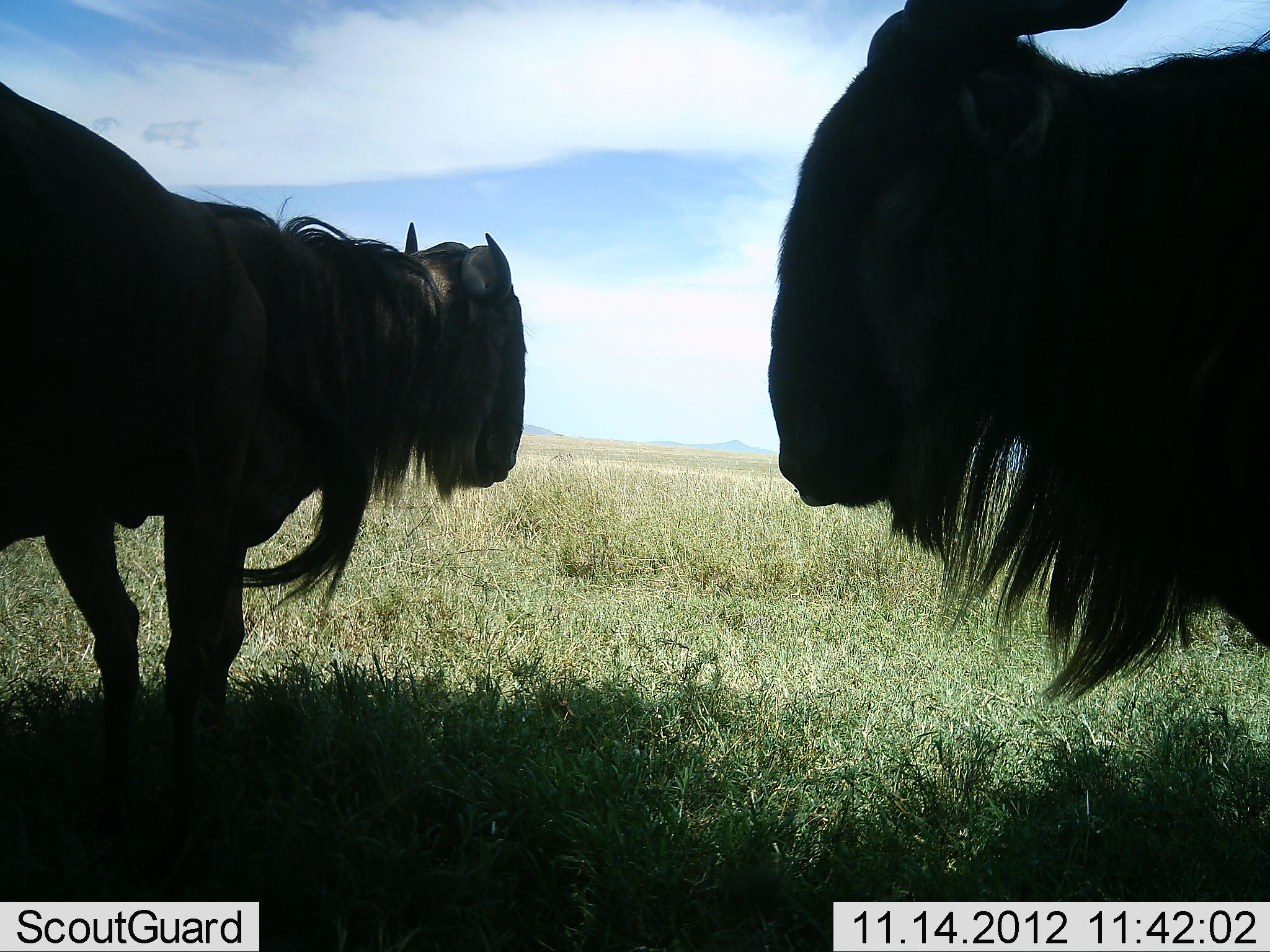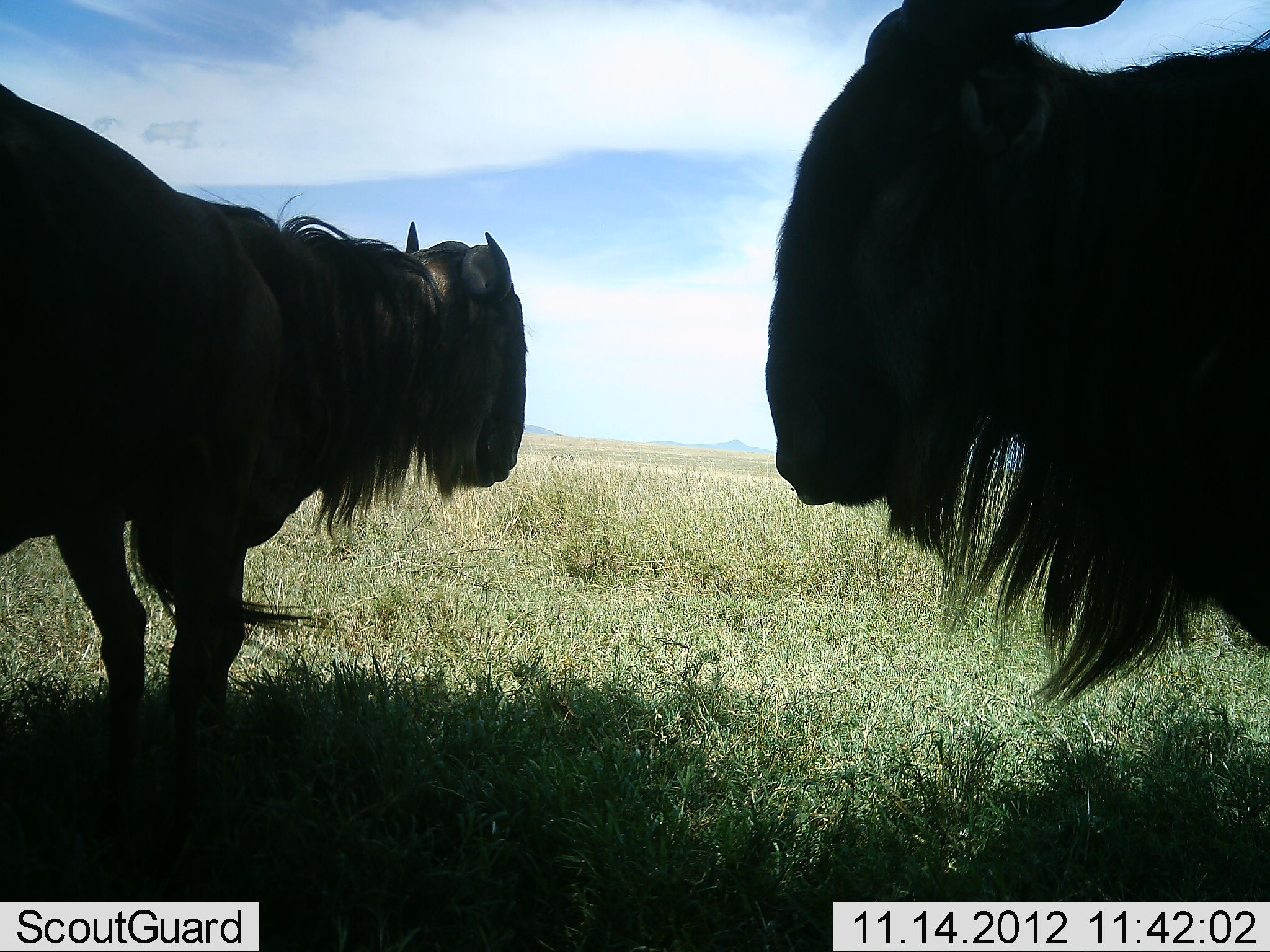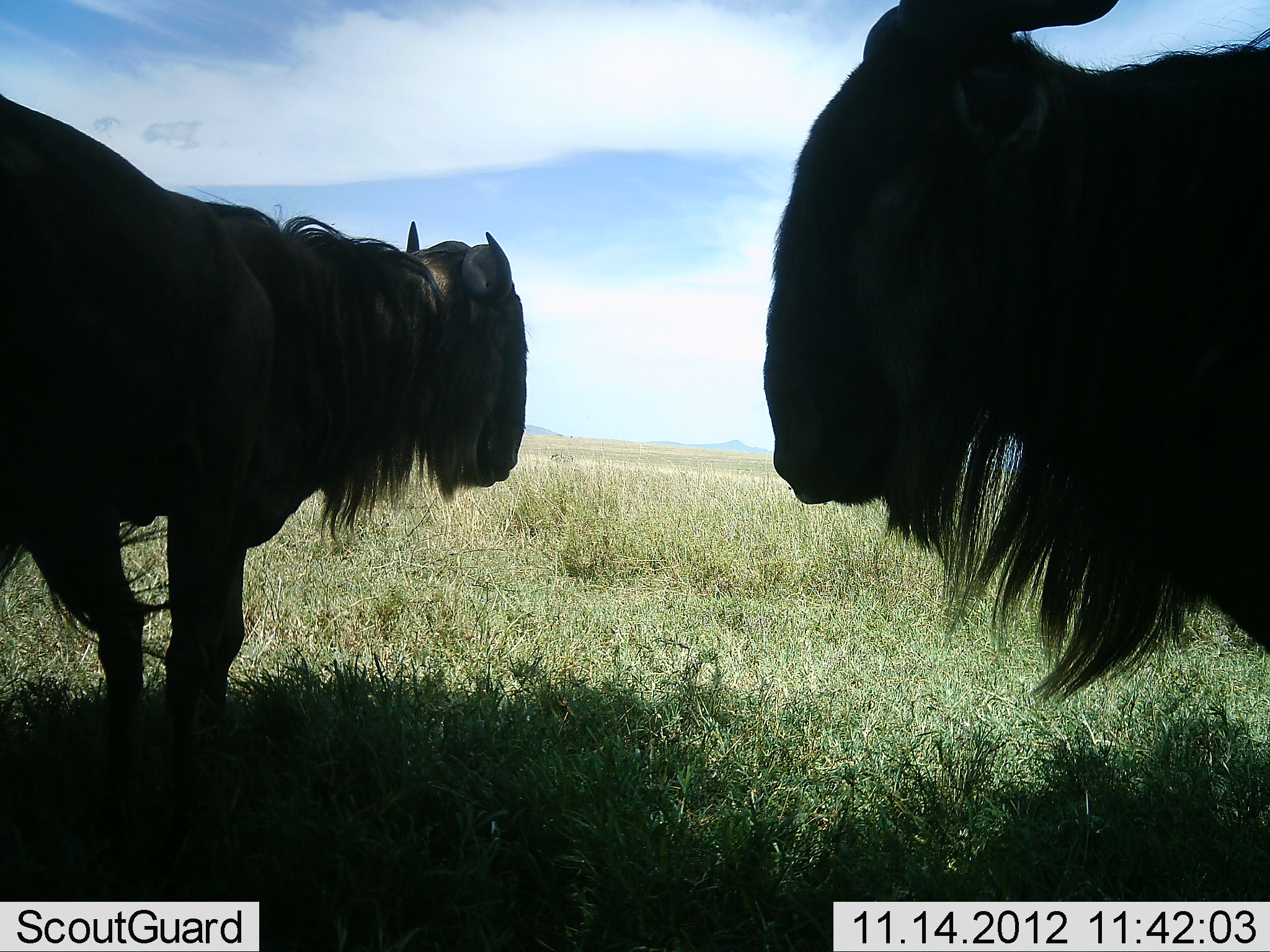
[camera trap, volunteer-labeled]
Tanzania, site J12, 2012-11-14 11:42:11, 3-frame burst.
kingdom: Animalia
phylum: Chordata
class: Mammalia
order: Artiodactyla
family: Bovidae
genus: Connochaetes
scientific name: Connochaetes taurinus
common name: blue wildebeest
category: wildebeest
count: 3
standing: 100%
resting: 0%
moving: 0%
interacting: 0%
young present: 10%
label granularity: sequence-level